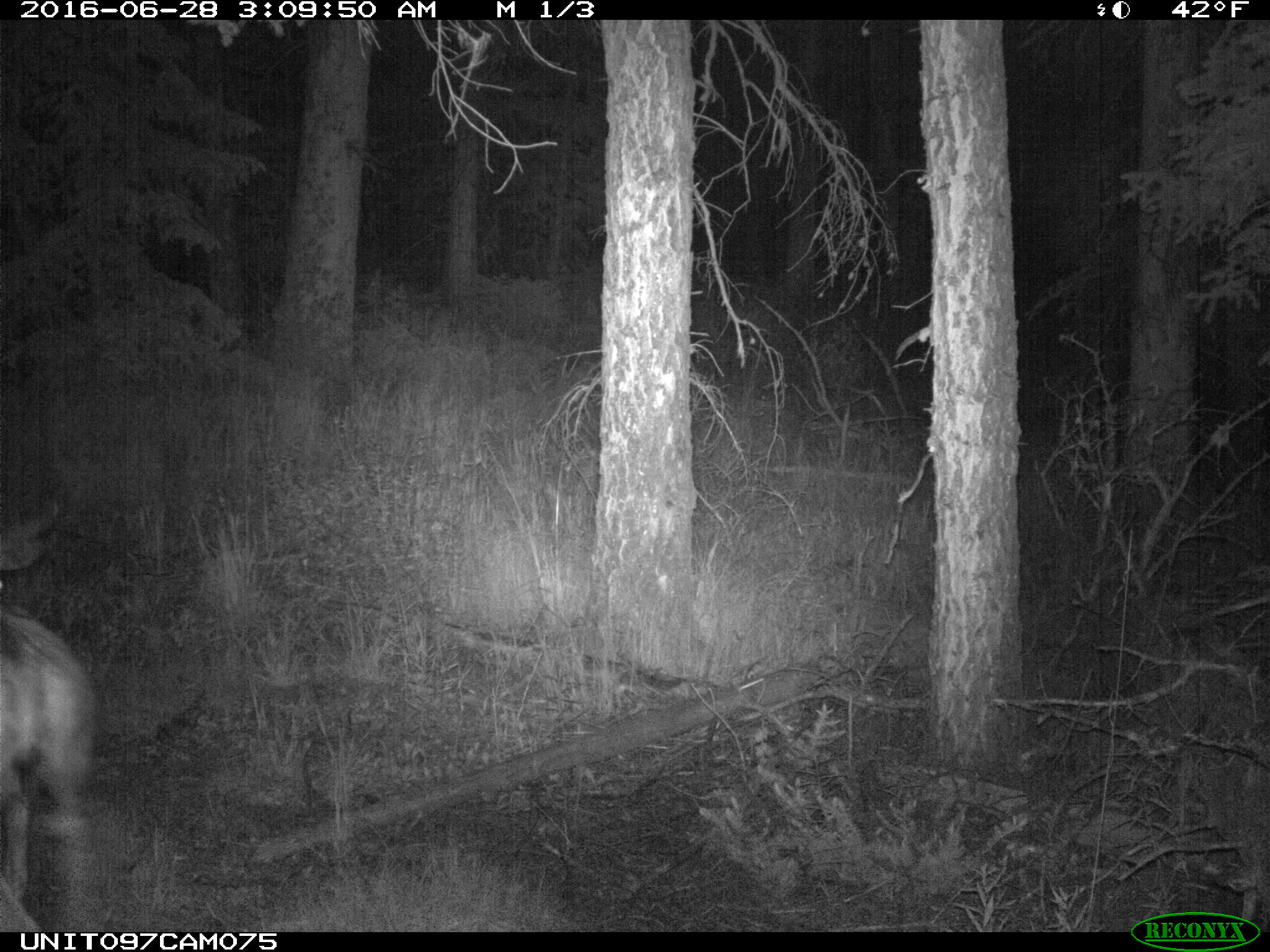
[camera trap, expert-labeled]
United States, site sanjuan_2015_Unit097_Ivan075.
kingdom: Animalia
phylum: Chordata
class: Mammalia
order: Artiodactyla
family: Cervidae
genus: Odocoileus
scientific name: Odocoileus hemionus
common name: mule deer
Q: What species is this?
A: Odocoileus hemionus (mule deer).